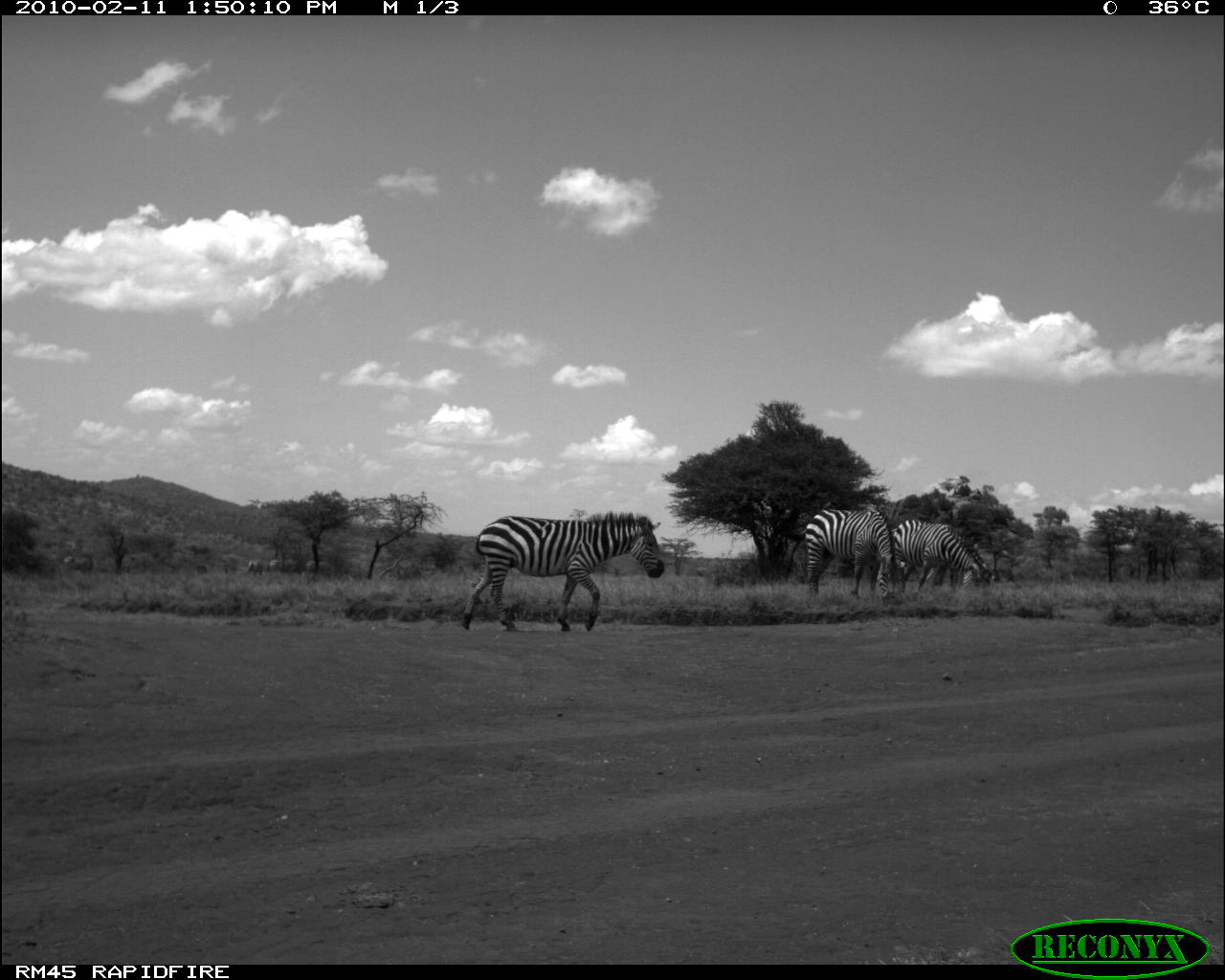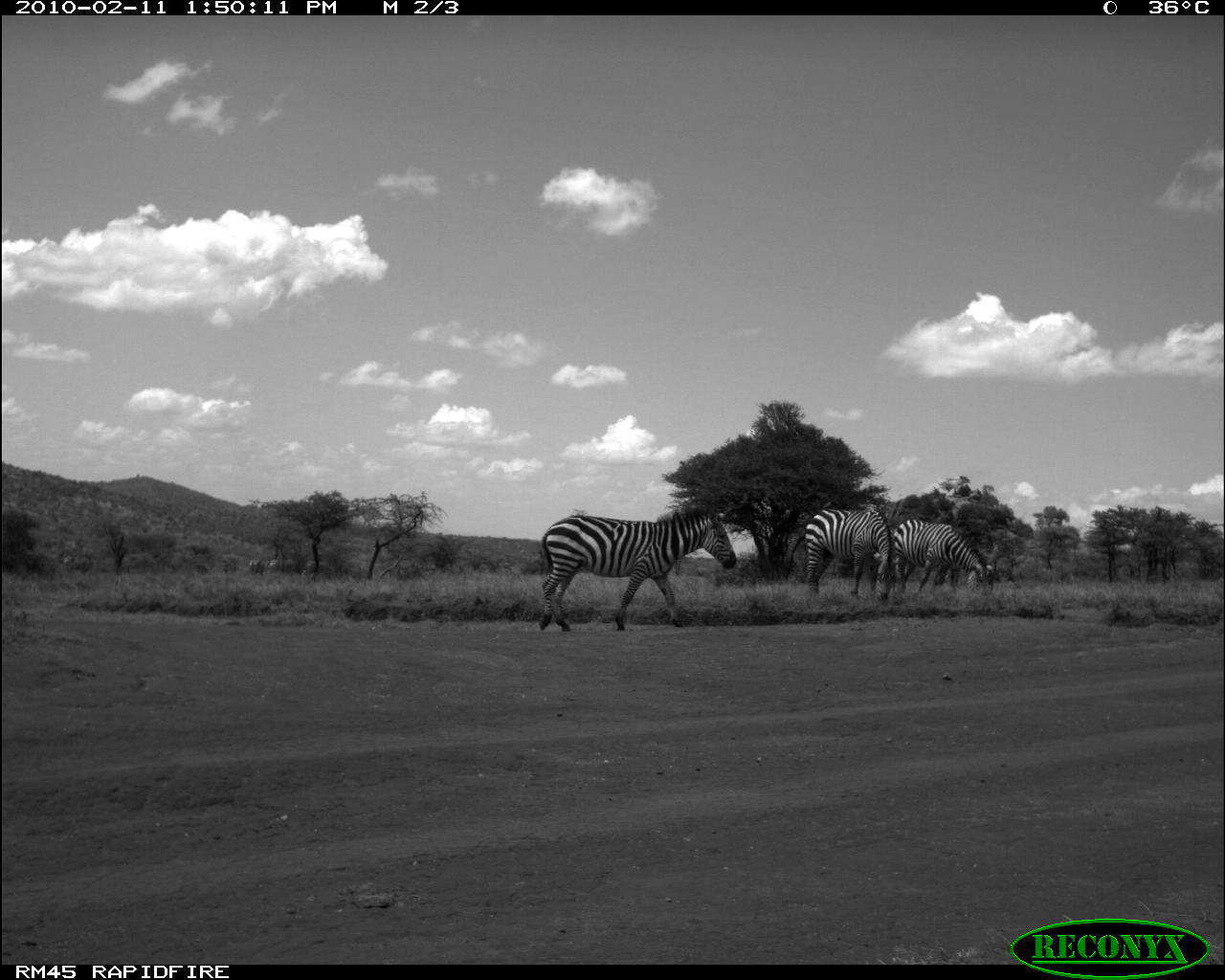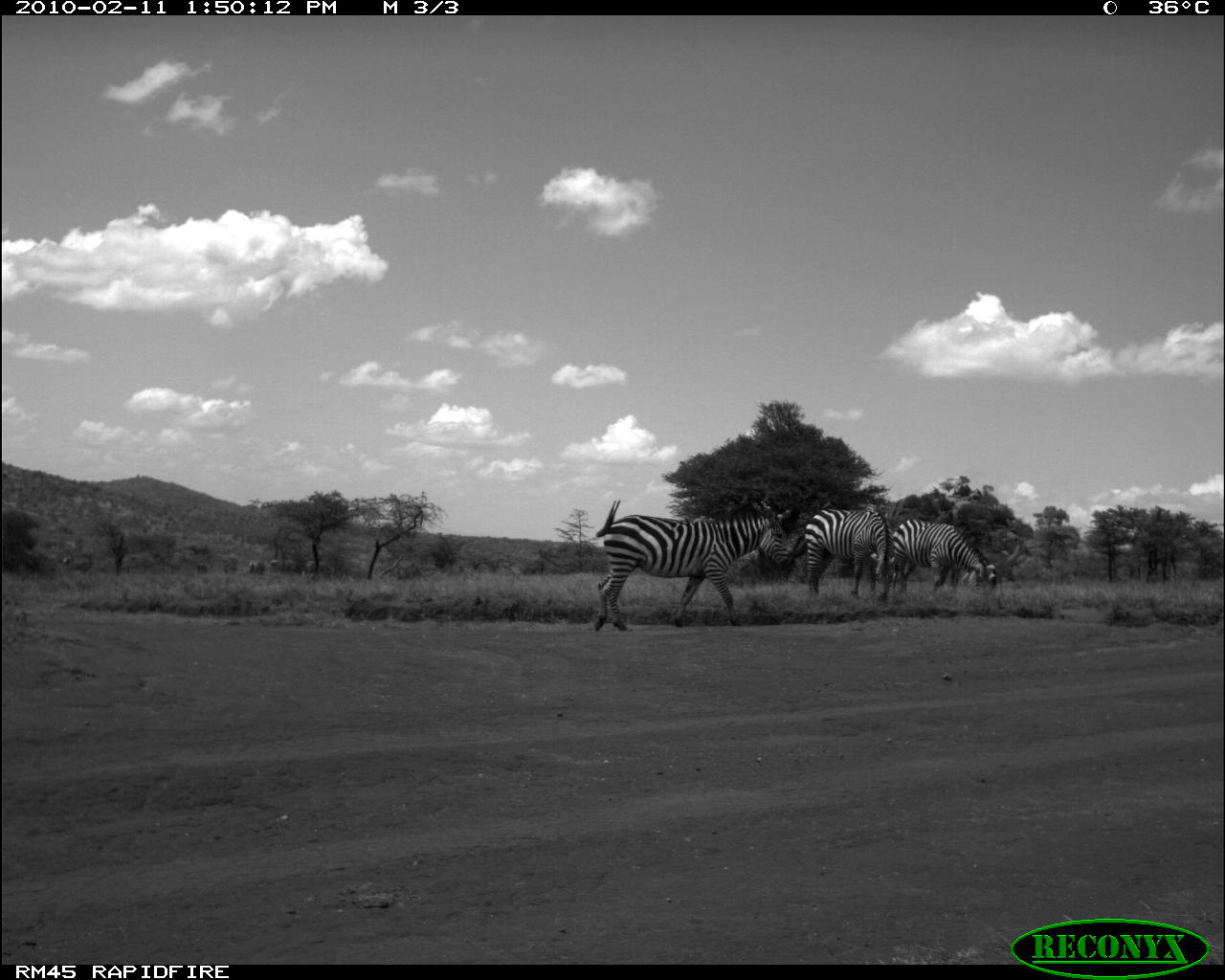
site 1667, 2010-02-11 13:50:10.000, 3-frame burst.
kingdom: Animalia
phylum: Chordata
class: Mammalia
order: Perissodactyla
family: Equidae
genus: Equus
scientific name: Equus quagga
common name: plains zebra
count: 3